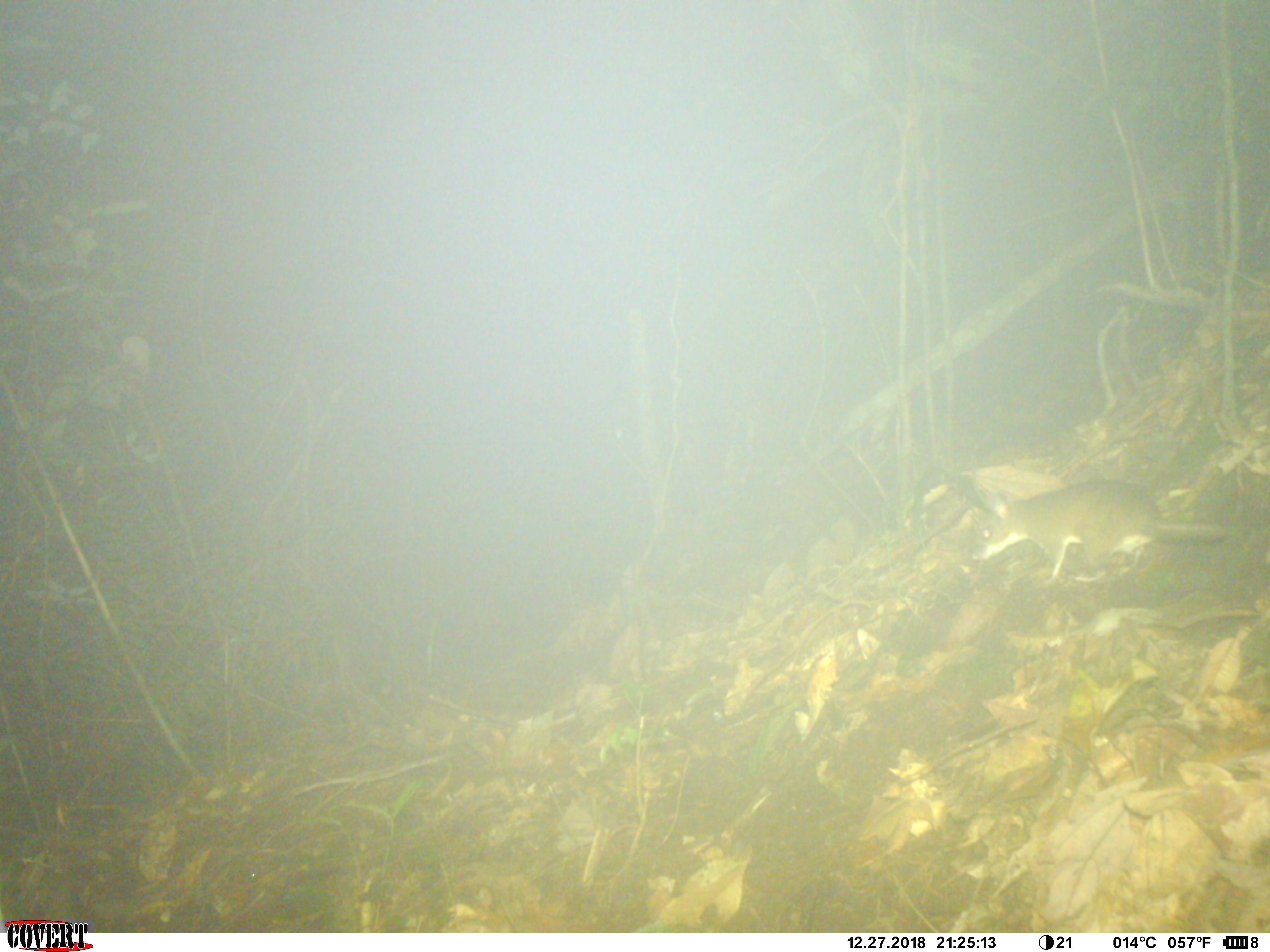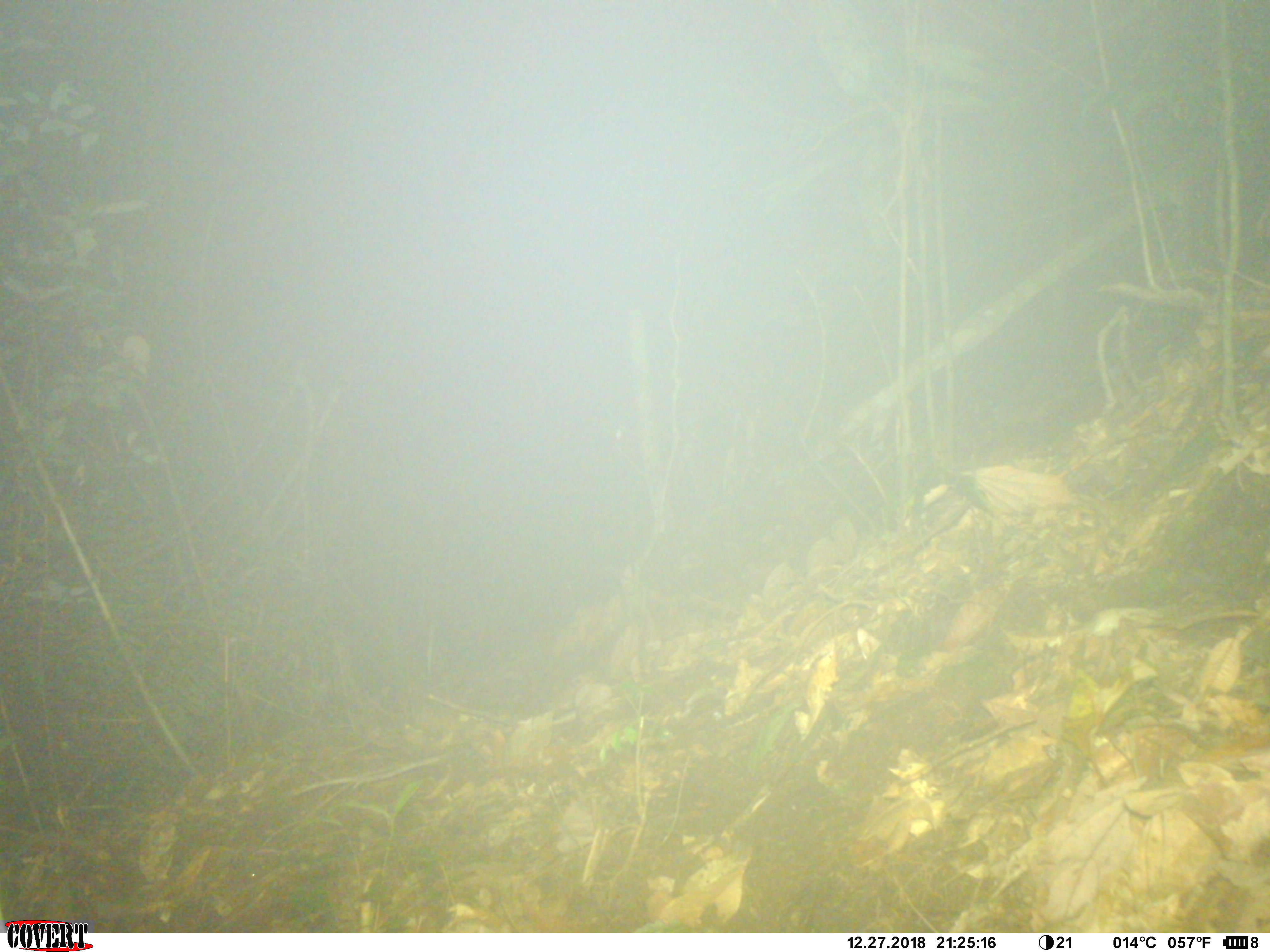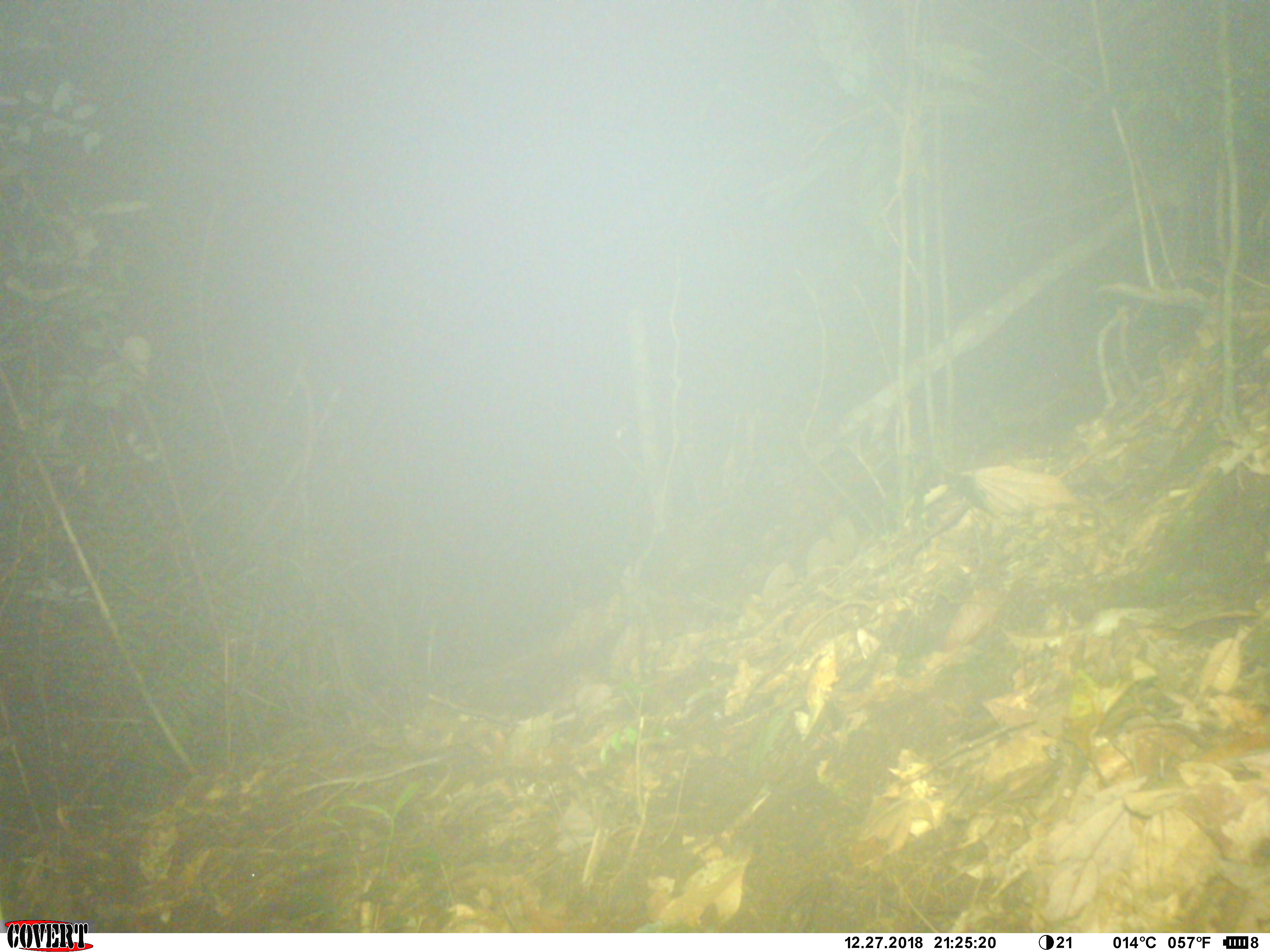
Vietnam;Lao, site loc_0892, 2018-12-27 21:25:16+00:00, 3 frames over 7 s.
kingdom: Animalia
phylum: Chordata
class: Mammalia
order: Rodentia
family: Muridae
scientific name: Muridae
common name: old-world mice and rats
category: unidentified murid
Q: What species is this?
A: Unidentified murid (old-world mice and rats) (Muridae).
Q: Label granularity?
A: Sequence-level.